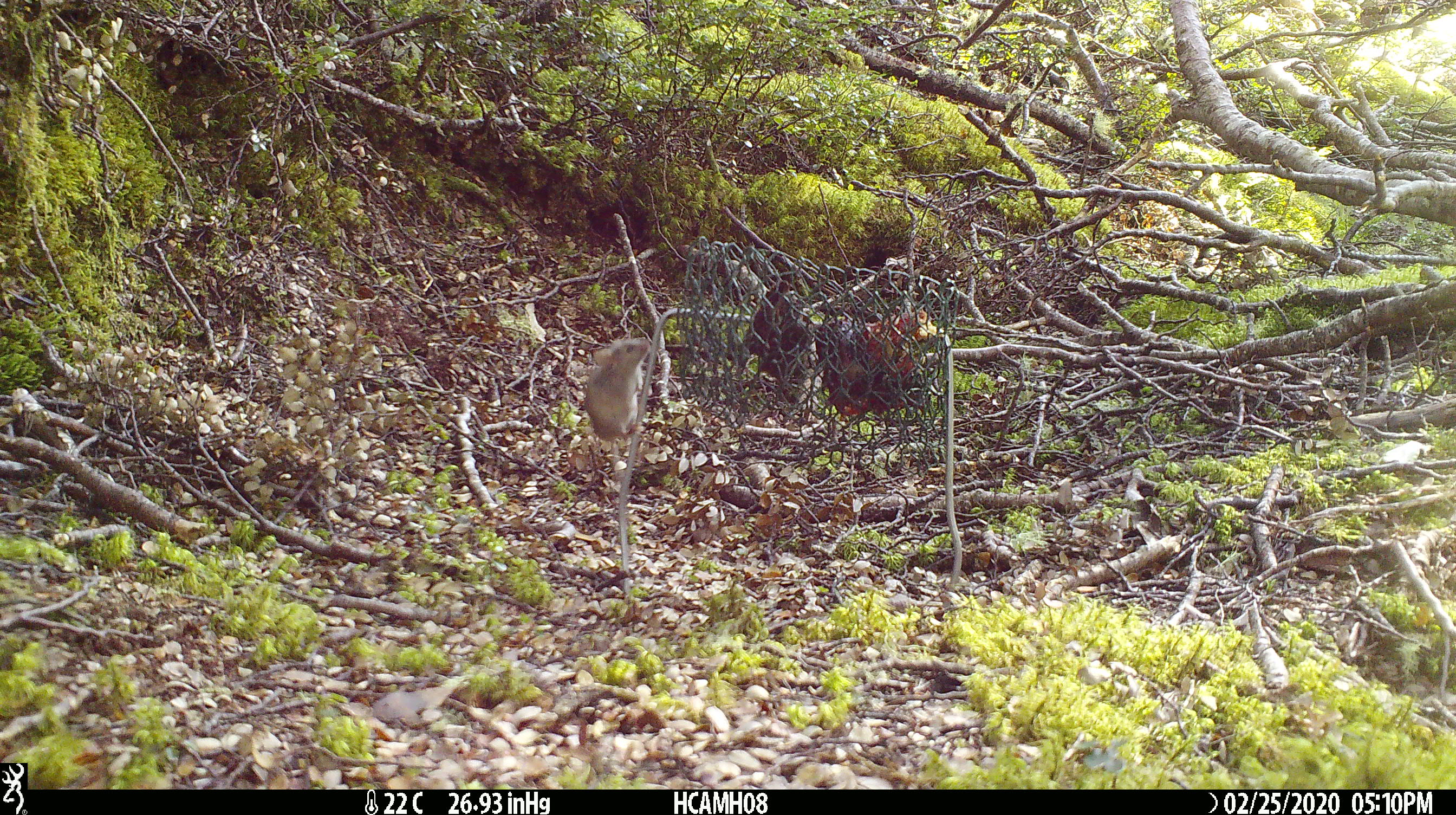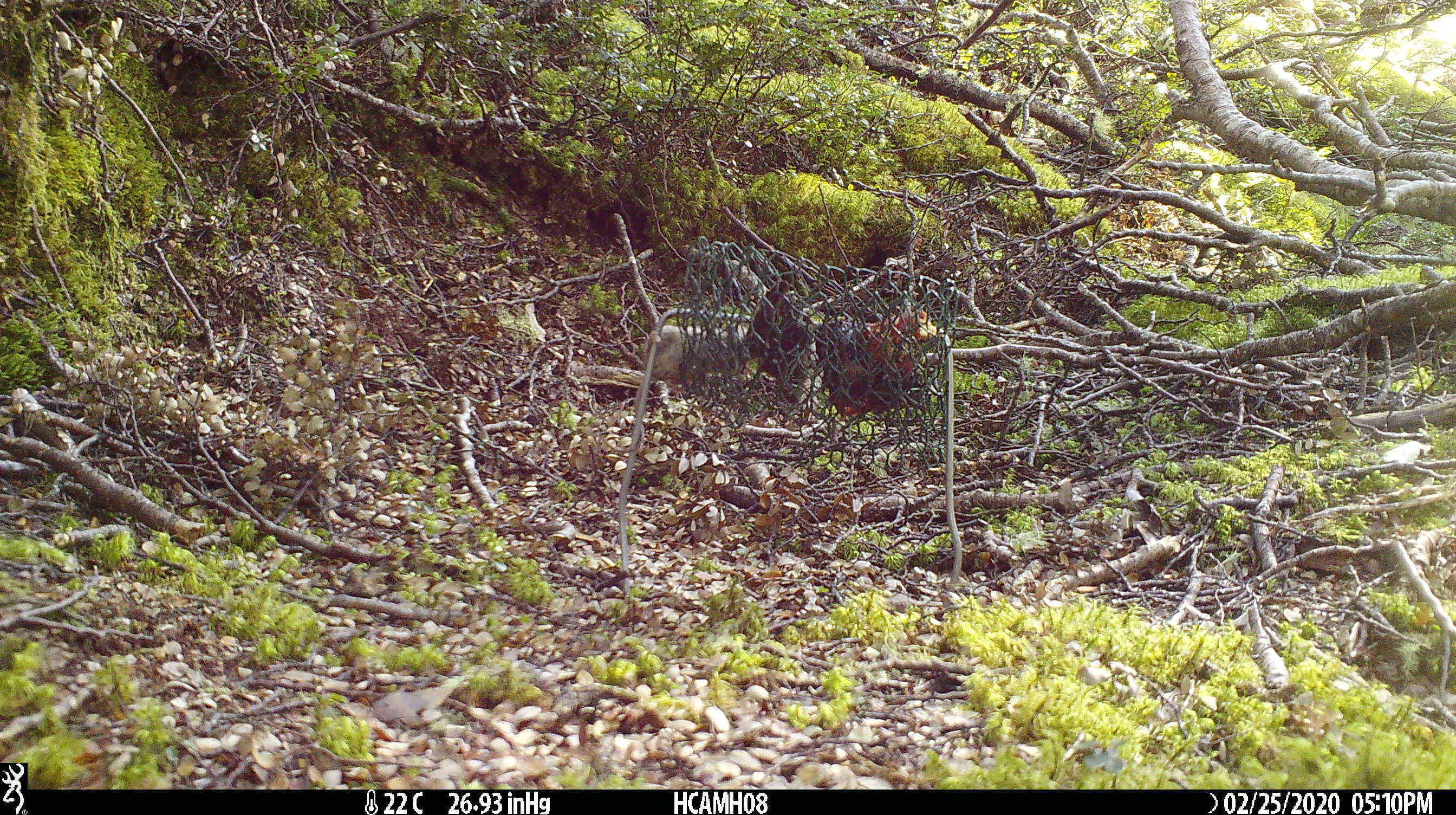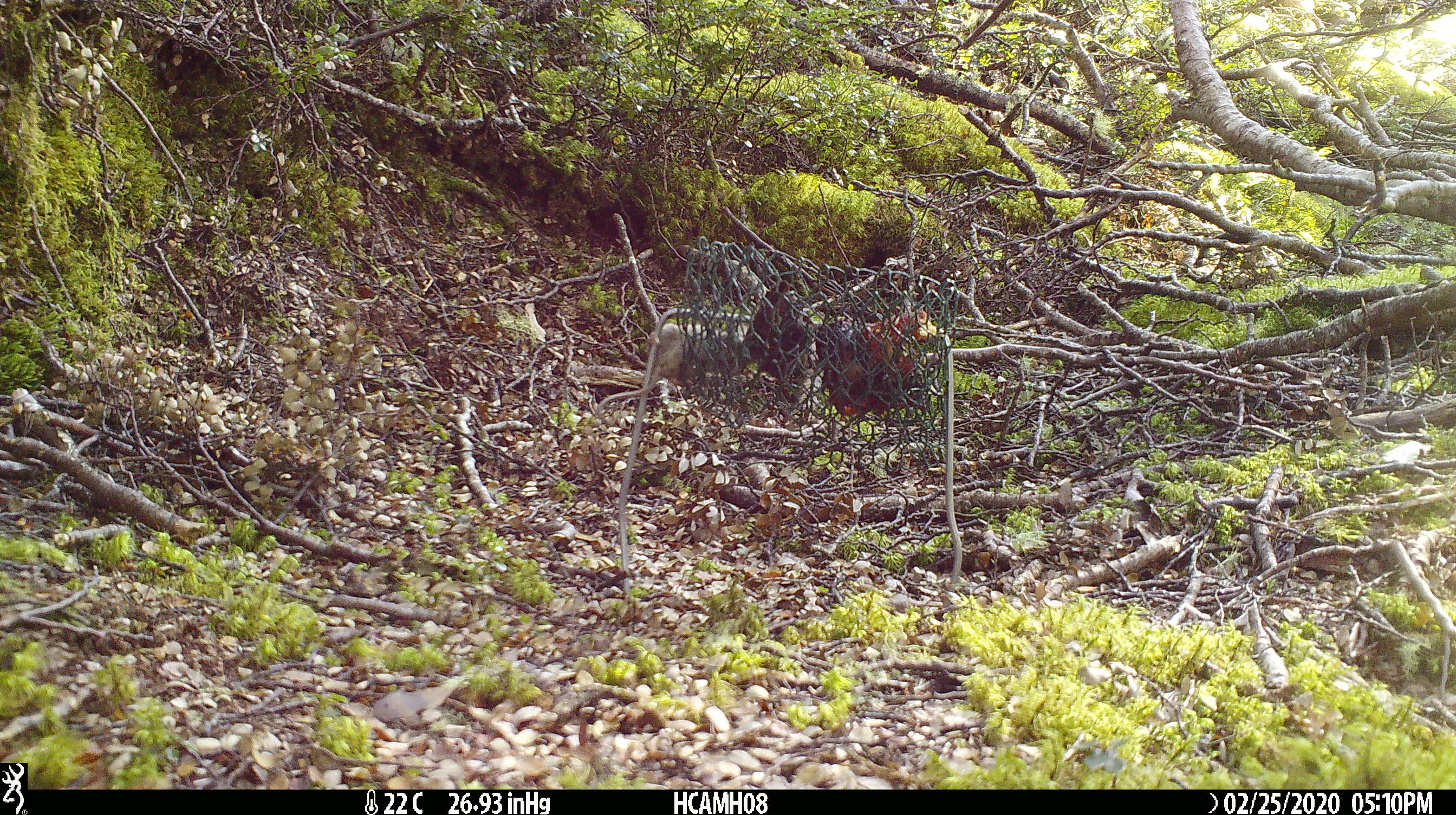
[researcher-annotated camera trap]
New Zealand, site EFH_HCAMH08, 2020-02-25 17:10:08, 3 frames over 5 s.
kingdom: Animalia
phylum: Chordata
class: Mammalia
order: Rodentia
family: Muridae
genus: Mus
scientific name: Mus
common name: mouse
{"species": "mouse (Mus)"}